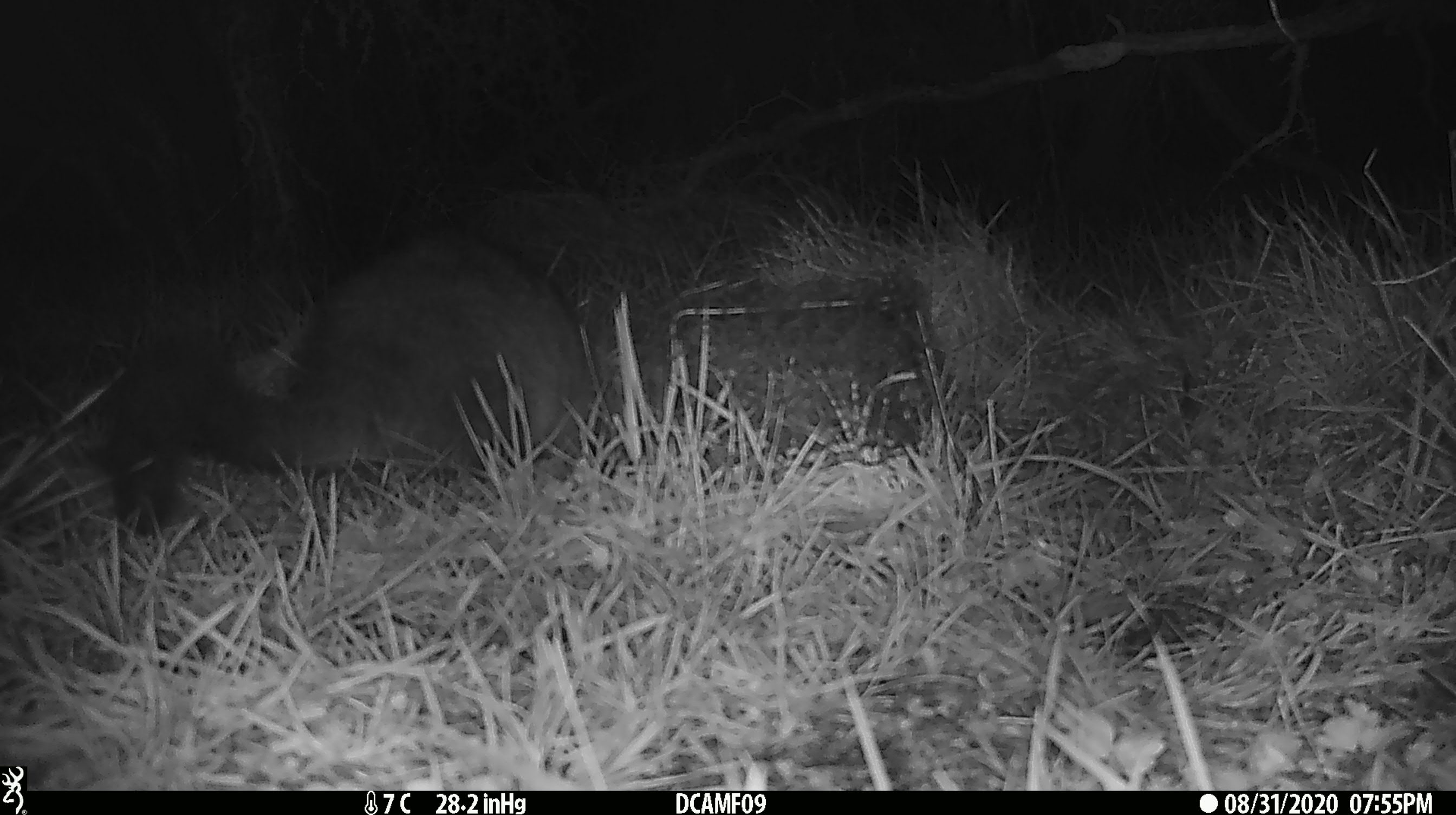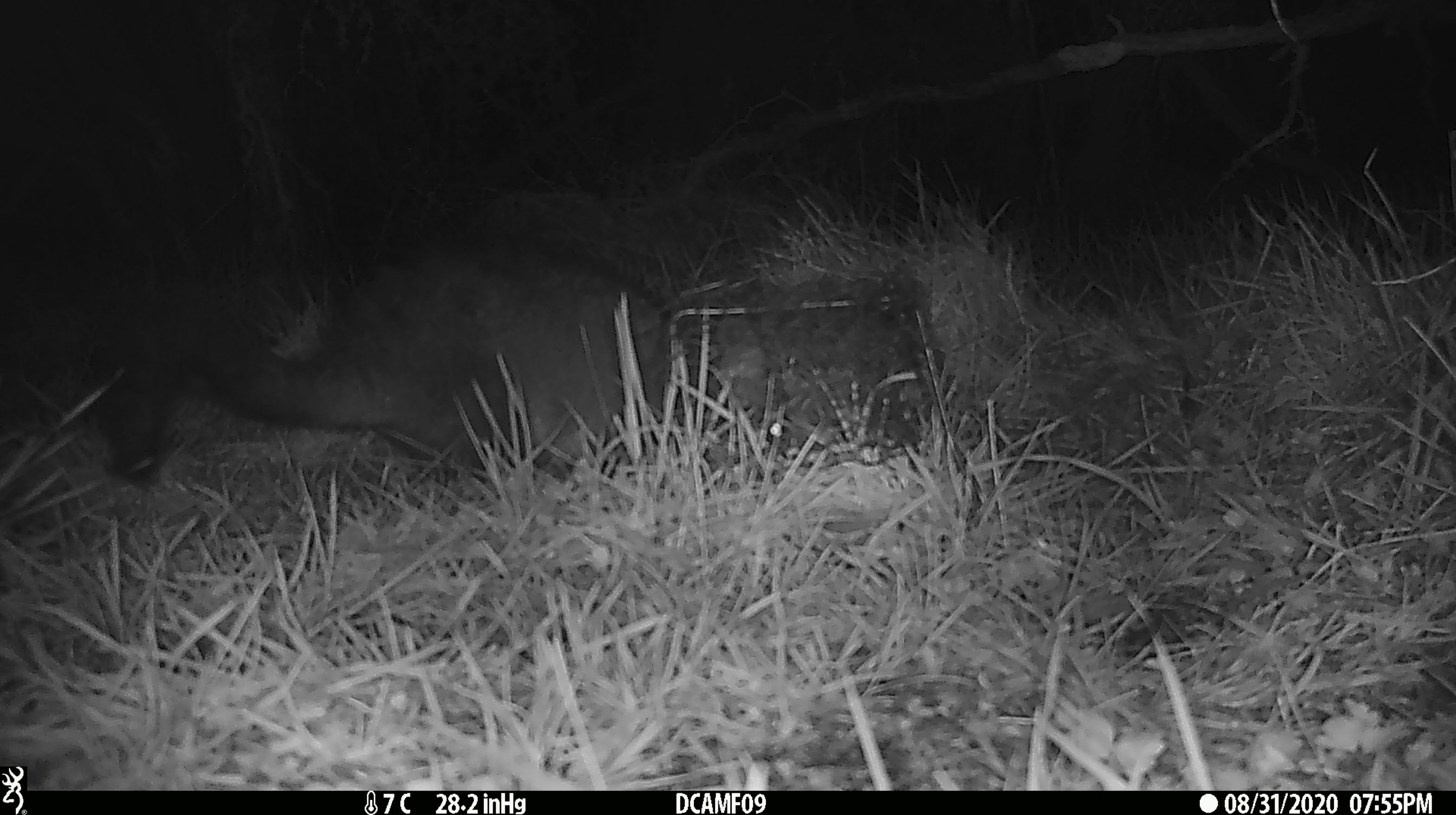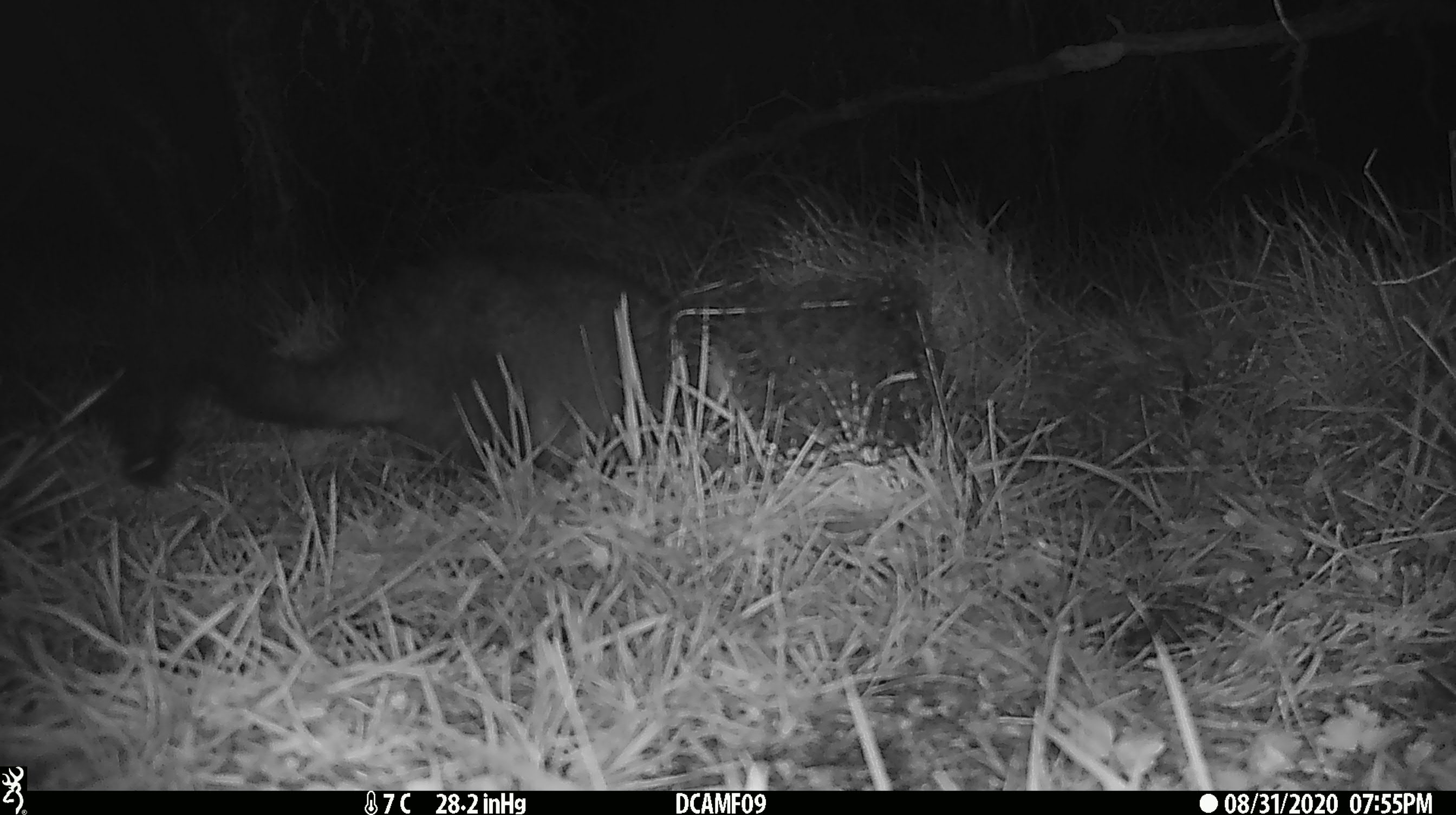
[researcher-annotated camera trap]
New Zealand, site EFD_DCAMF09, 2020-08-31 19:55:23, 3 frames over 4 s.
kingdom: Animalia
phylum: Chordata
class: Mammalia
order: Diprotodontia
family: Phalangeridae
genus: Trichosurus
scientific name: Trichosurus vulpecula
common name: common brushtail possum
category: possum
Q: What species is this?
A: Possum (common brushtail possum) (Trichosurus vulpecula).